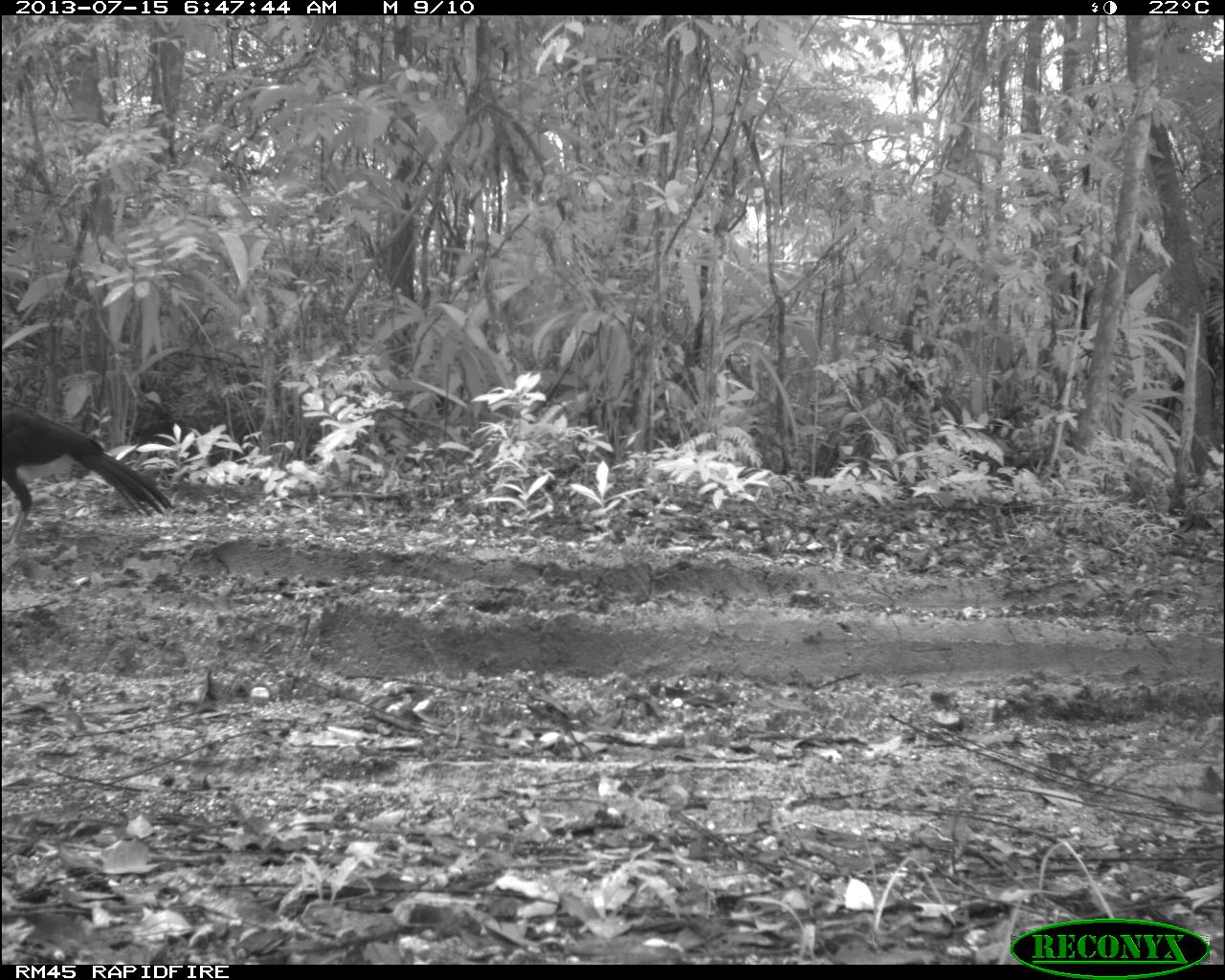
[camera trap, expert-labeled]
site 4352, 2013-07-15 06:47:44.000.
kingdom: Animalia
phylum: Chordata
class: Aves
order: Galliformes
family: Cracidae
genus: Crax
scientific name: Crax rubra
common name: great curassow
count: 1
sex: male